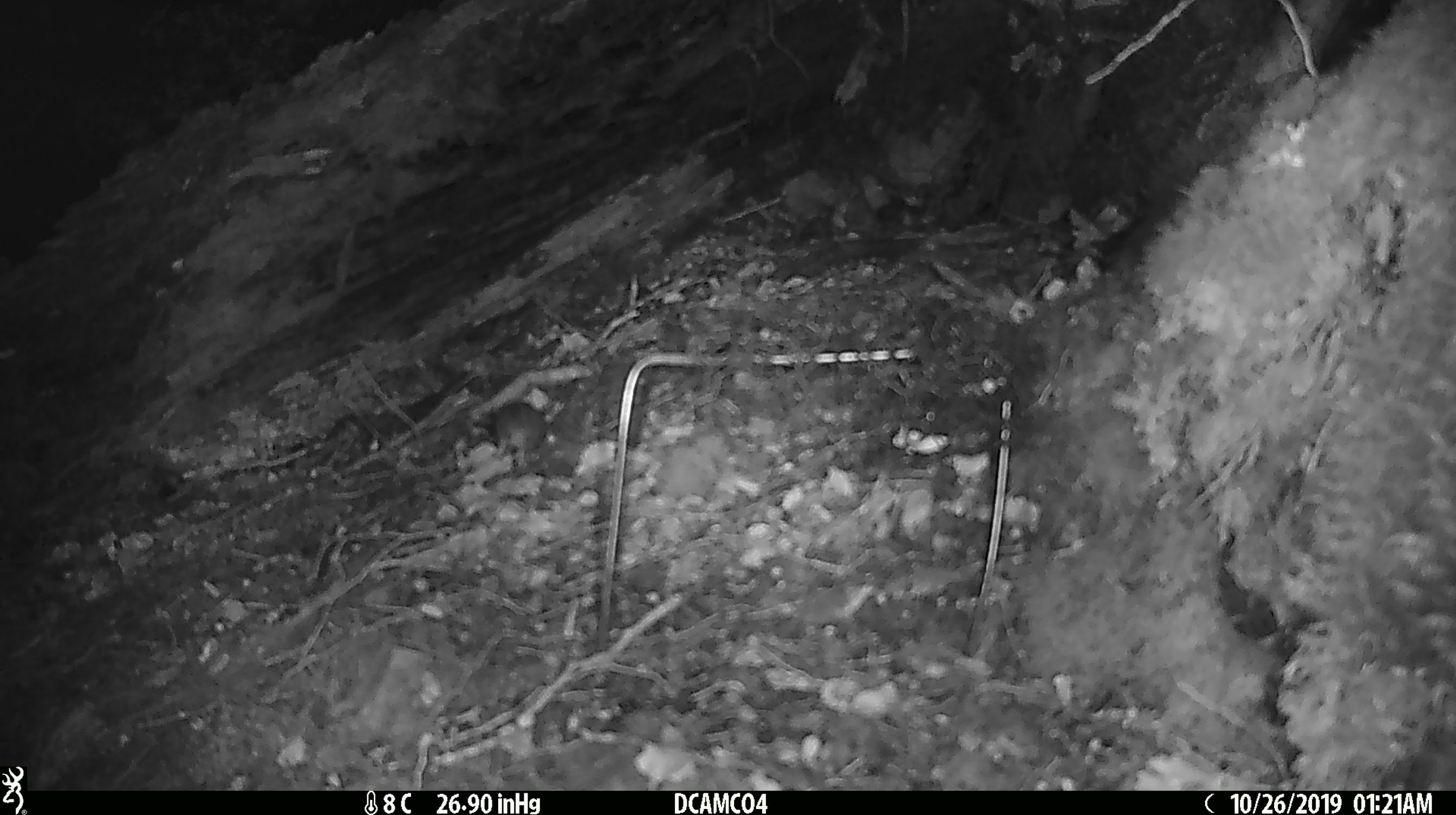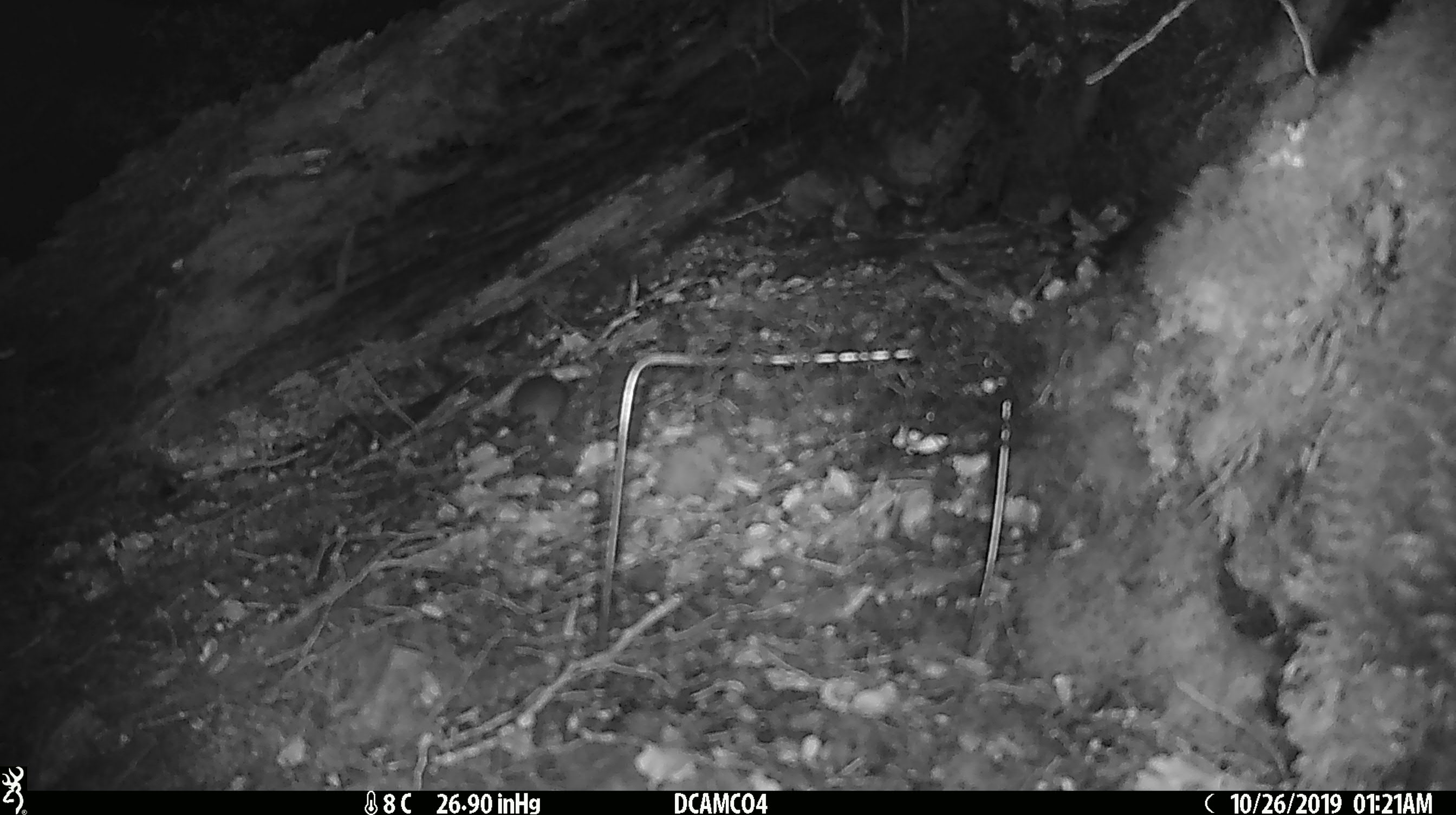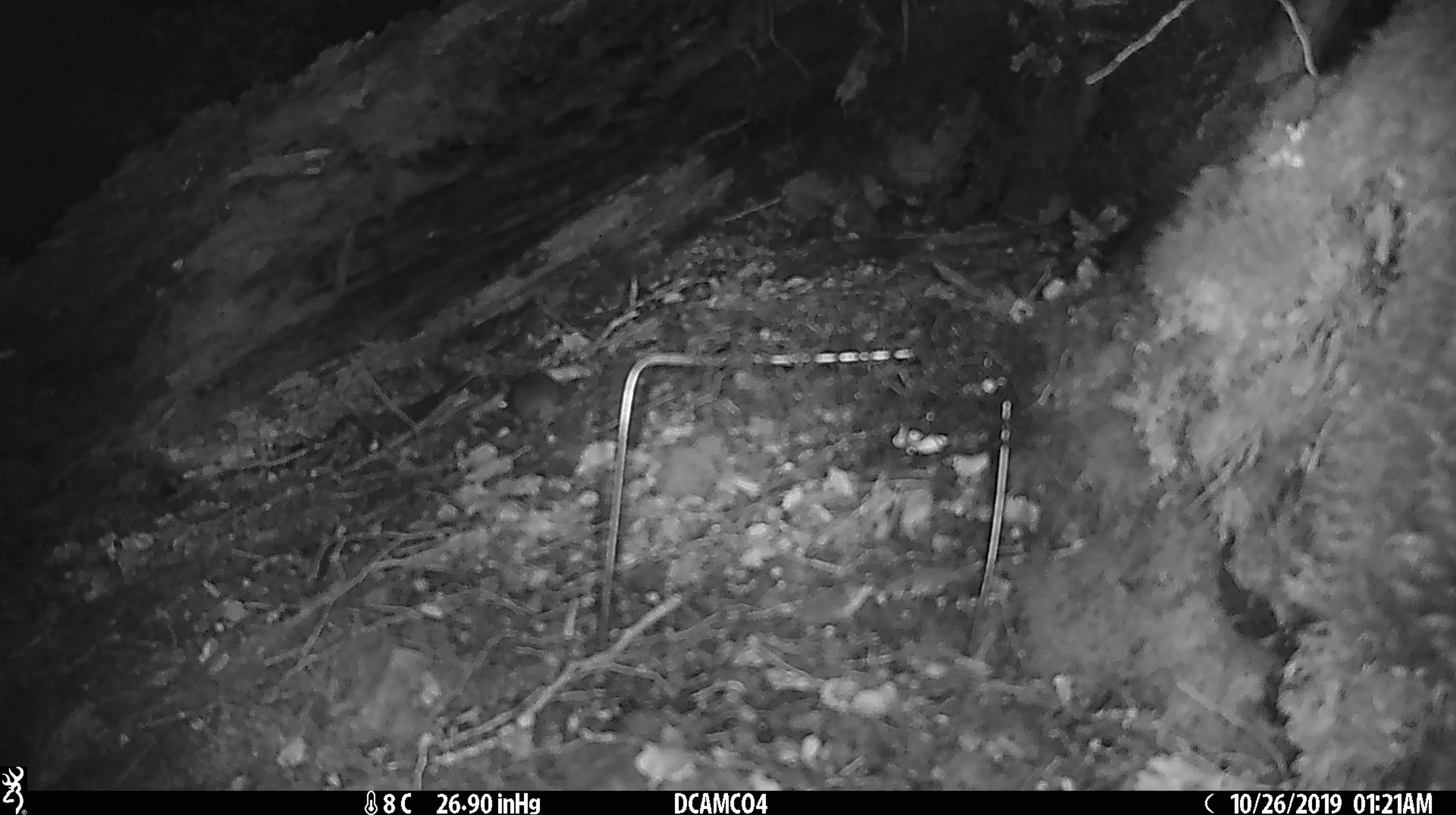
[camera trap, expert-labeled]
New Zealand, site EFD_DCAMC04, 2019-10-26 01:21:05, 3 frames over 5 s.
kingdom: Animalia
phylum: Chordata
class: Mammalia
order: Rodentia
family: Muridae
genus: Mus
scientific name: Mus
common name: mouse